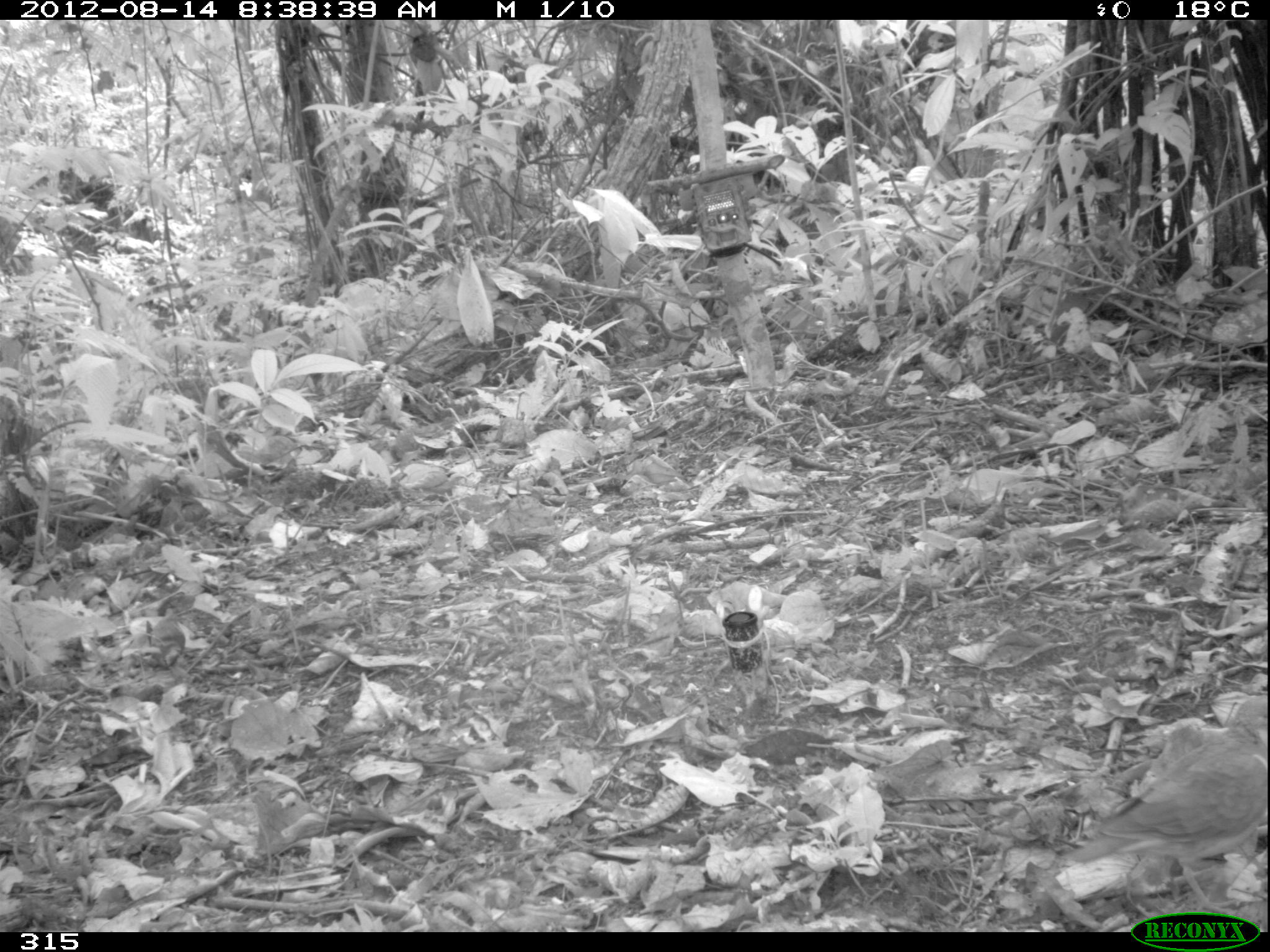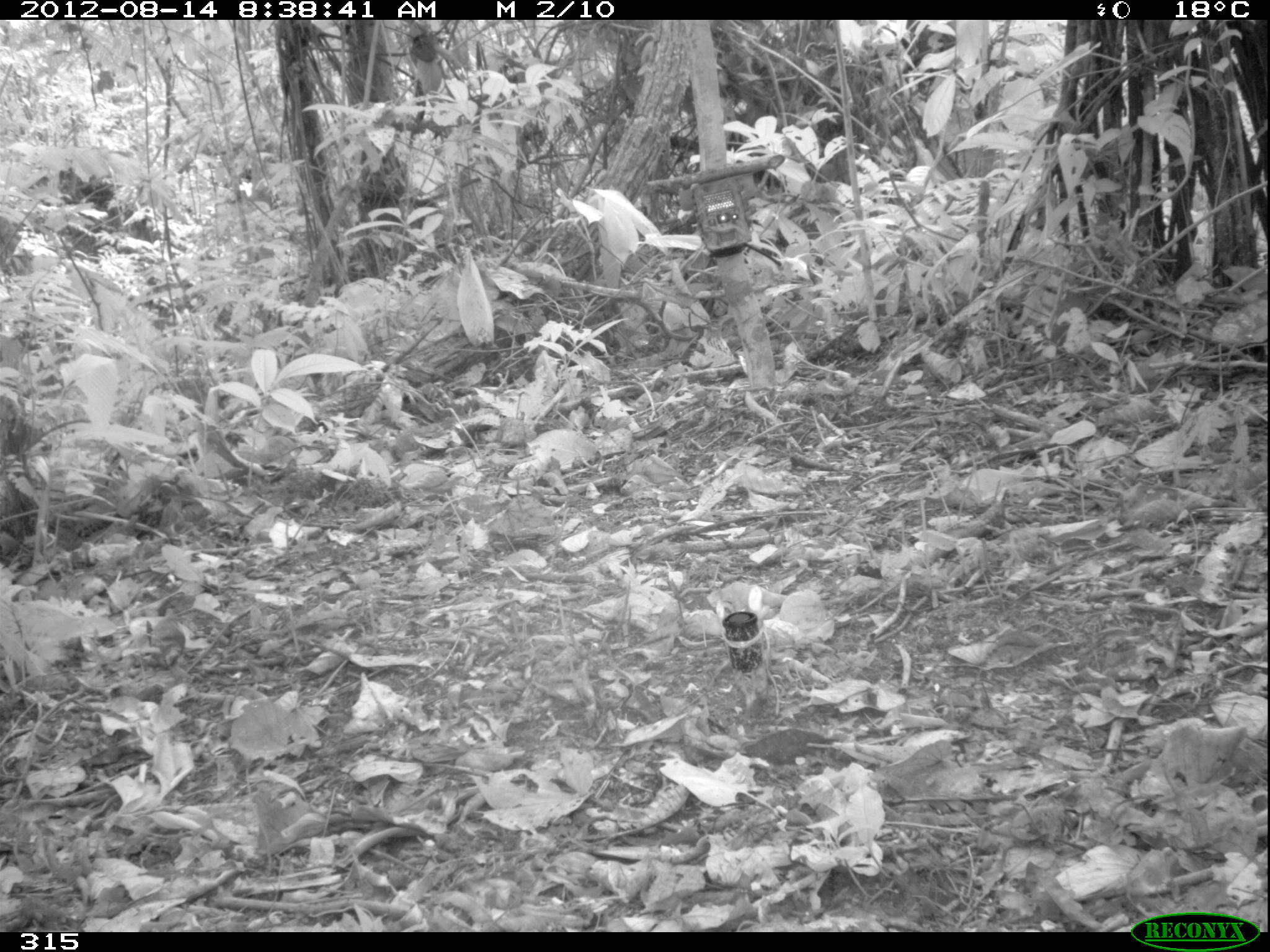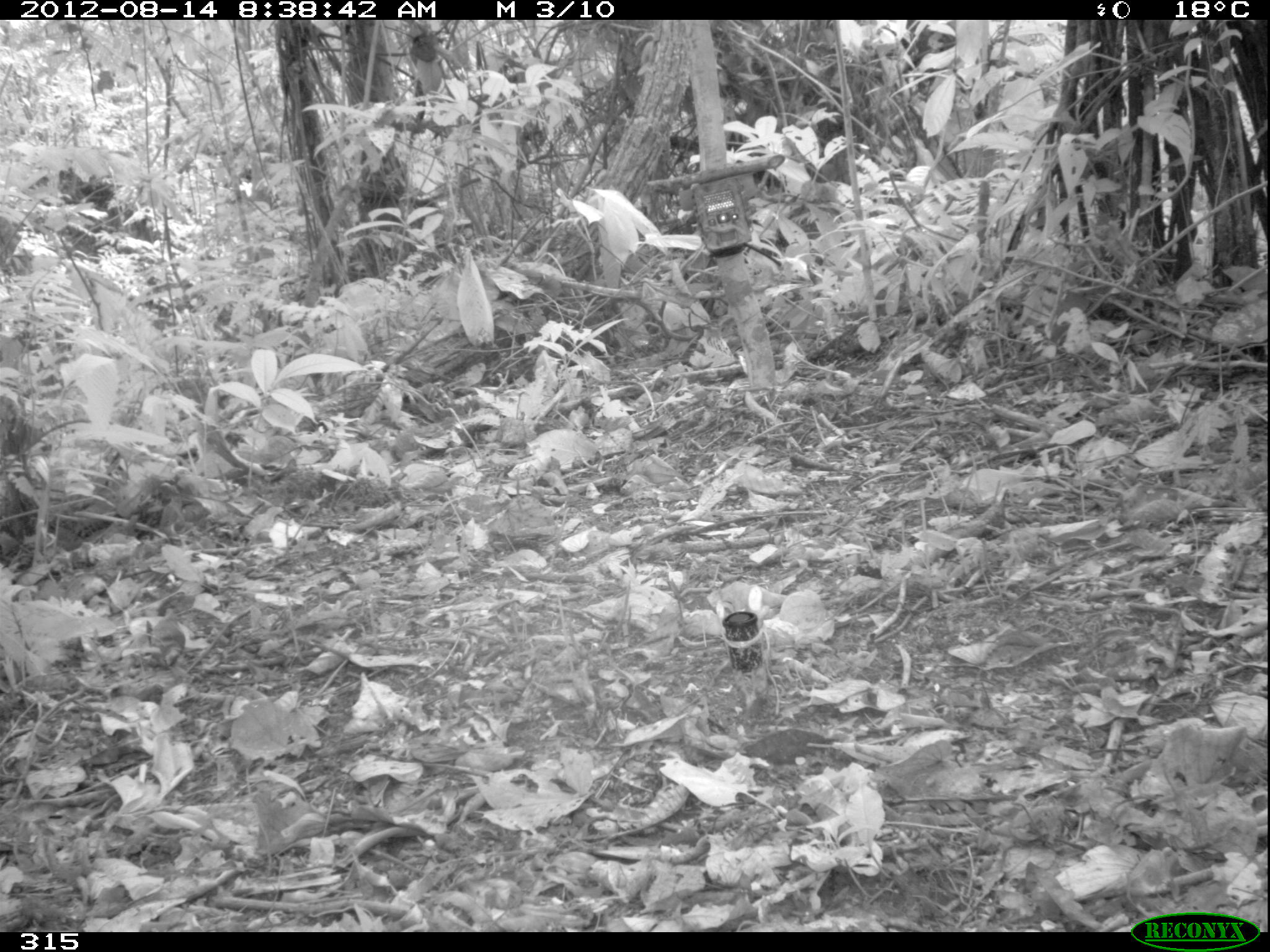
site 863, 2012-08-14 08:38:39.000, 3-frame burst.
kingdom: Animalia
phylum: Chordata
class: Aves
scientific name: Aves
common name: bird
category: unknown bird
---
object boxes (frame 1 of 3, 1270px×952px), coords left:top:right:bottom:
unknown bird: 1060:694:1270:911